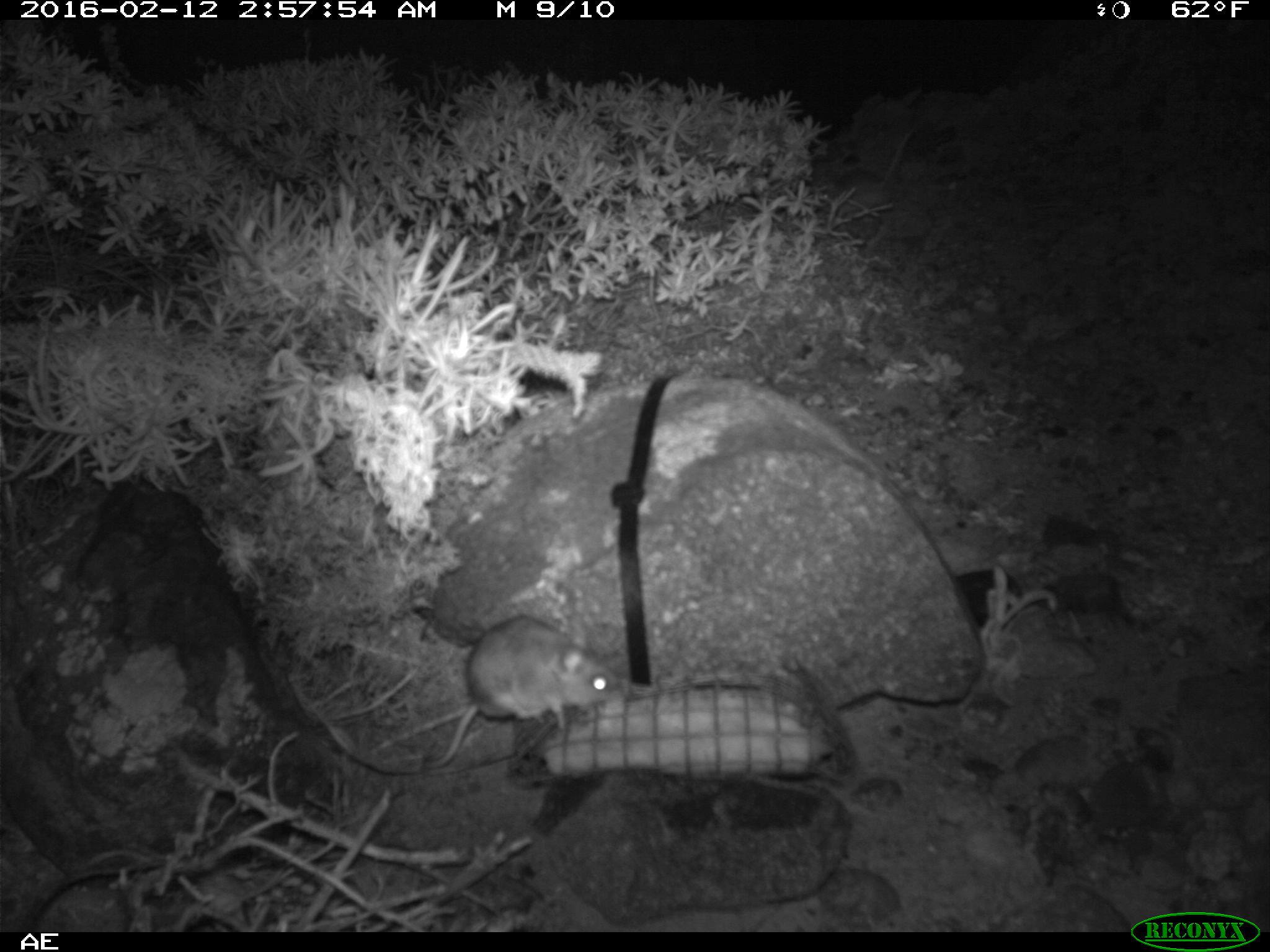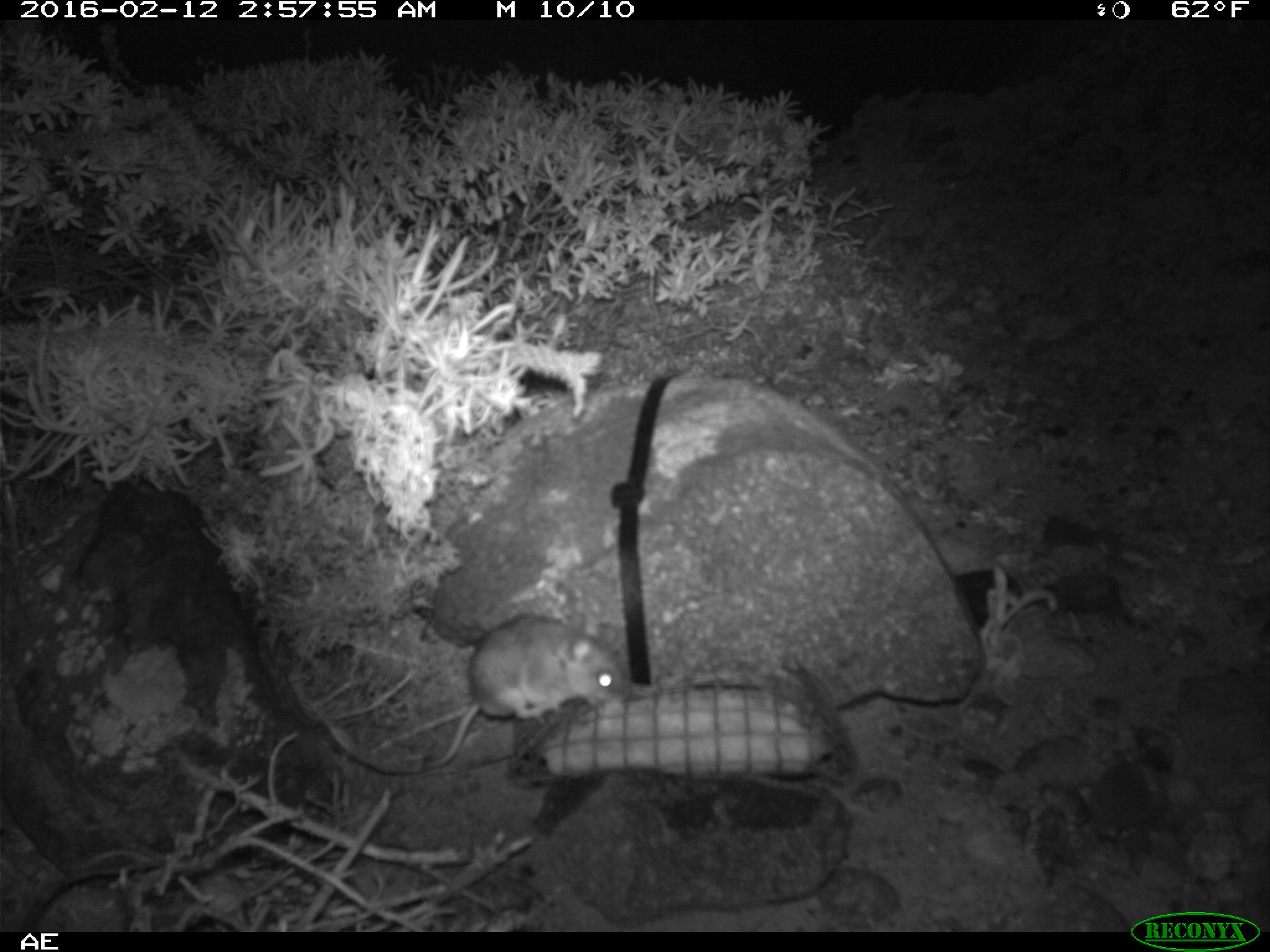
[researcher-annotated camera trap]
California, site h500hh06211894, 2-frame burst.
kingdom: Animalia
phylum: Chordata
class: Mammalia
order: Rodentia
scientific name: Rodentia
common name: rodent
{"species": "rodent (Rodentia)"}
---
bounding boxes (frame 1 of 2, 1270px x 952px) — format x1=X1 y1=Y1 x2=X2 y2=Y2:
rodent: x1=422 y1=614 x2=619 y2=769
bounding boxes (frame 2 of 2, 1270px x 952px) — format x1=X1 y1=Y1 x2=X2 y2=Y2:
rodent: x1=420 y1=612 x2=629 y2=765